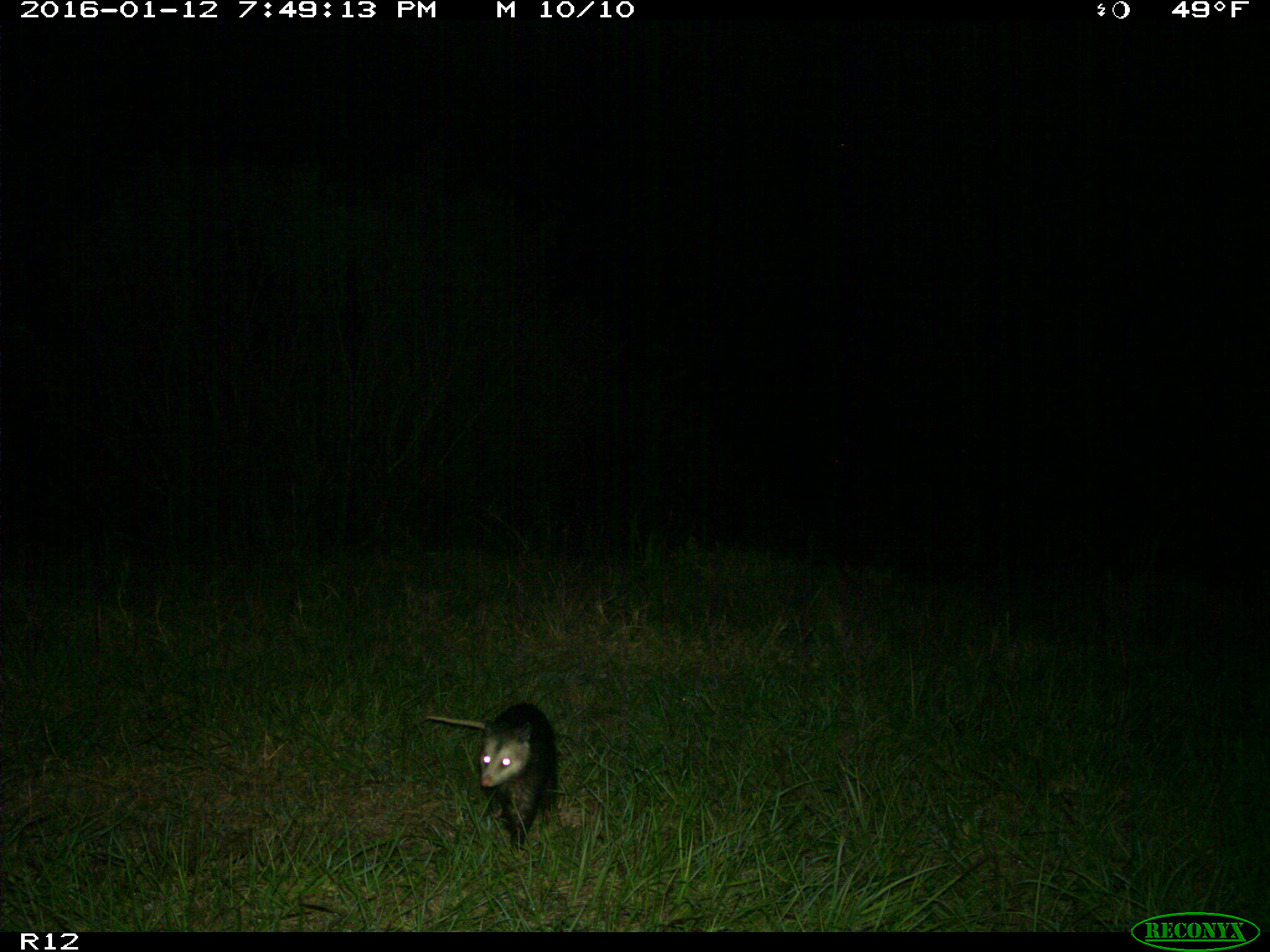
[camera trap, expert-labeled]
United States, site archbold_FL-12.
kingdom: Animalia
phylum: Chordata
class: Mammalia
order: Didelphimorphia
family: Didelphidae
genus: Didelphis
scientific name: Didelphis virginiana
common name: virginia opossum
Didelphis virginiana (virginia opossum).